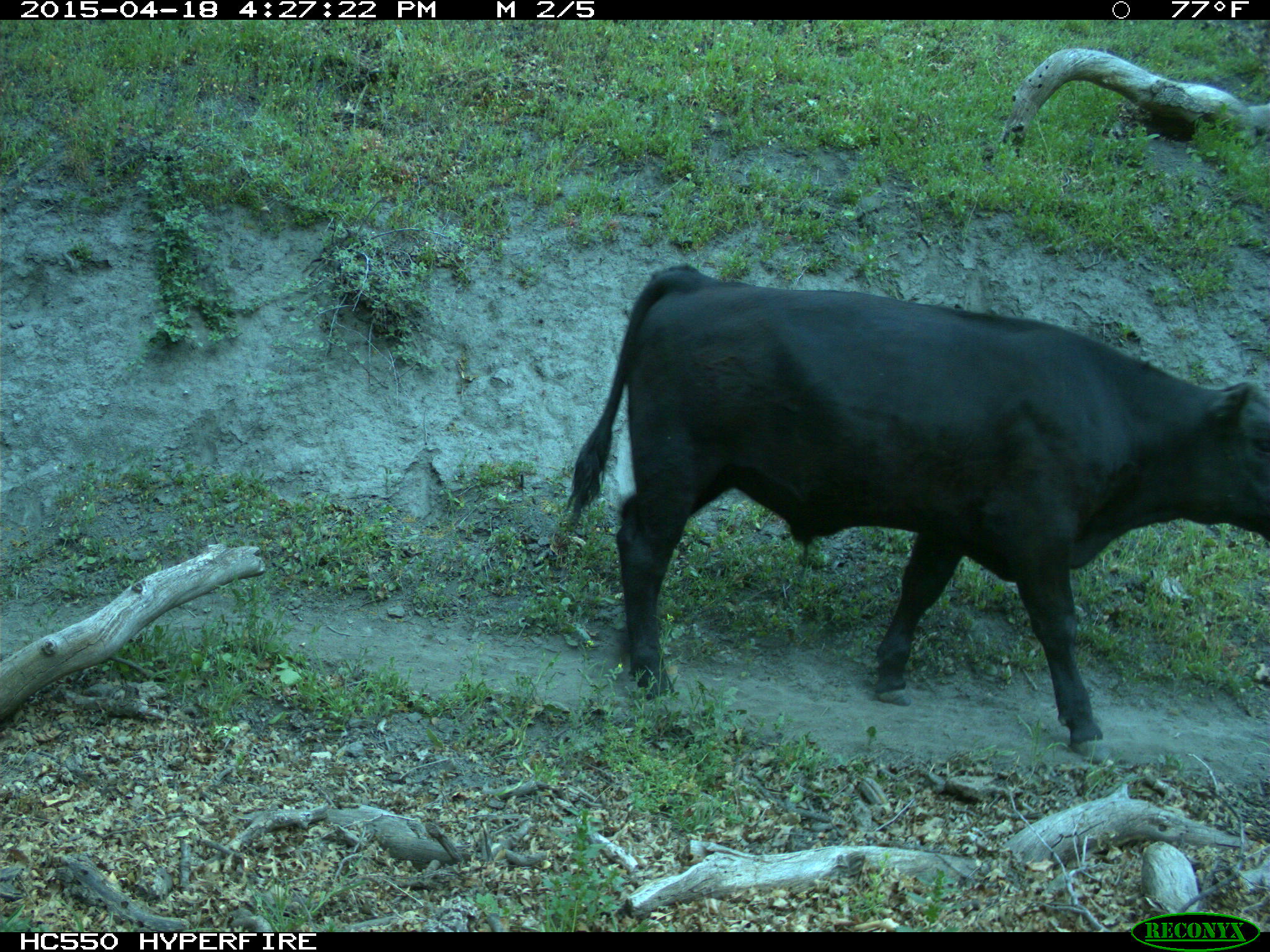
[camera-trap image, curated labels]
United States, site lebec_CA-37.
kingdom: Animalia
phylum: Chordata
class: Mammalia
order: Artiodactyla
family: Bovidae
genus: Bos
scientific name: Bos taurus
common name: domestic cow